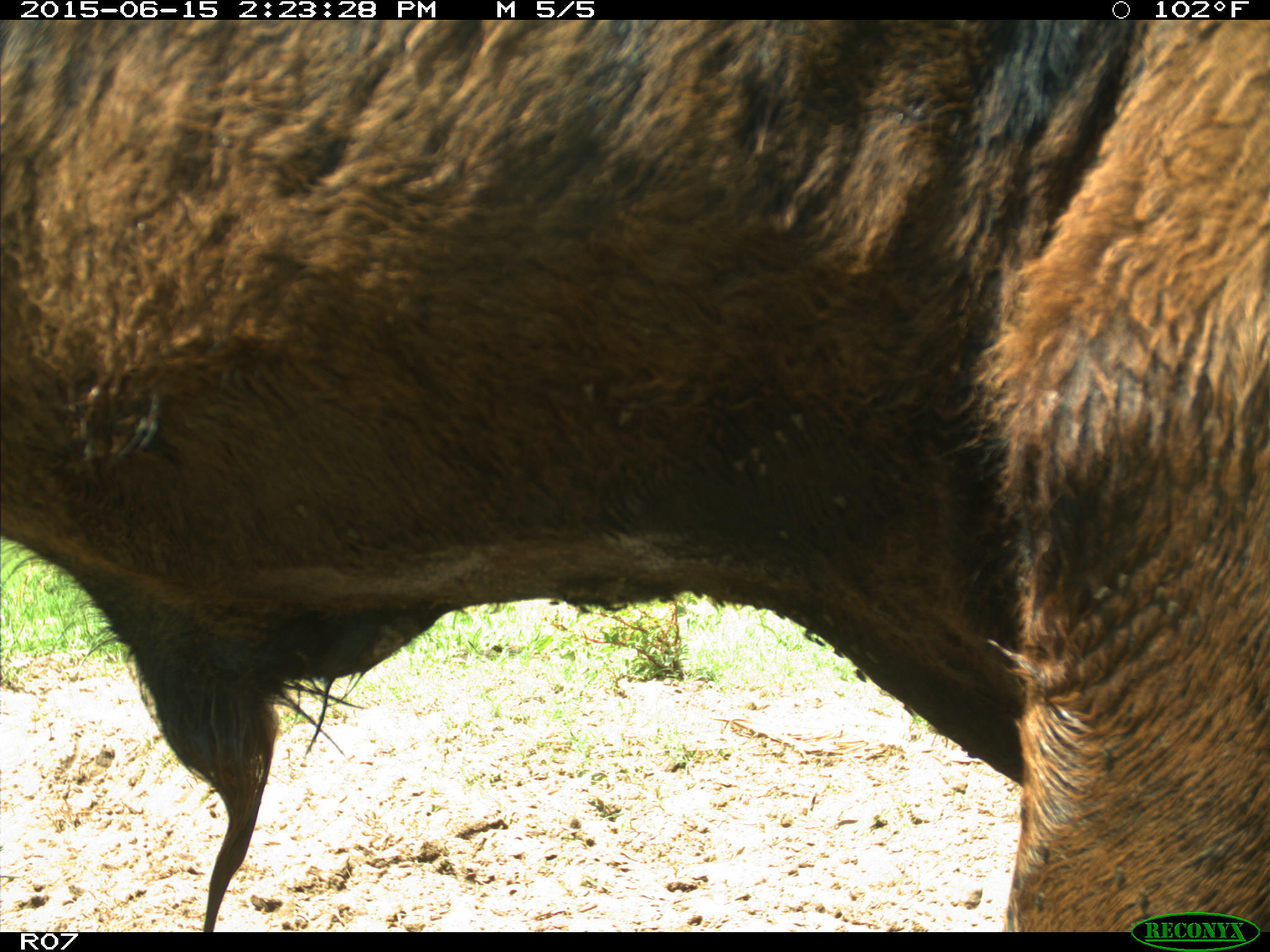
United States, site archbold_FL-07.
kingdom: Animalia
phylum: Chordata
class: Mammalia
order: Artiodactyla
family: Bovidae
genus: Bos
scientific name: Bos taurus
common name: domestic cow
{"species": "Bos taurus (domestic cow)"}